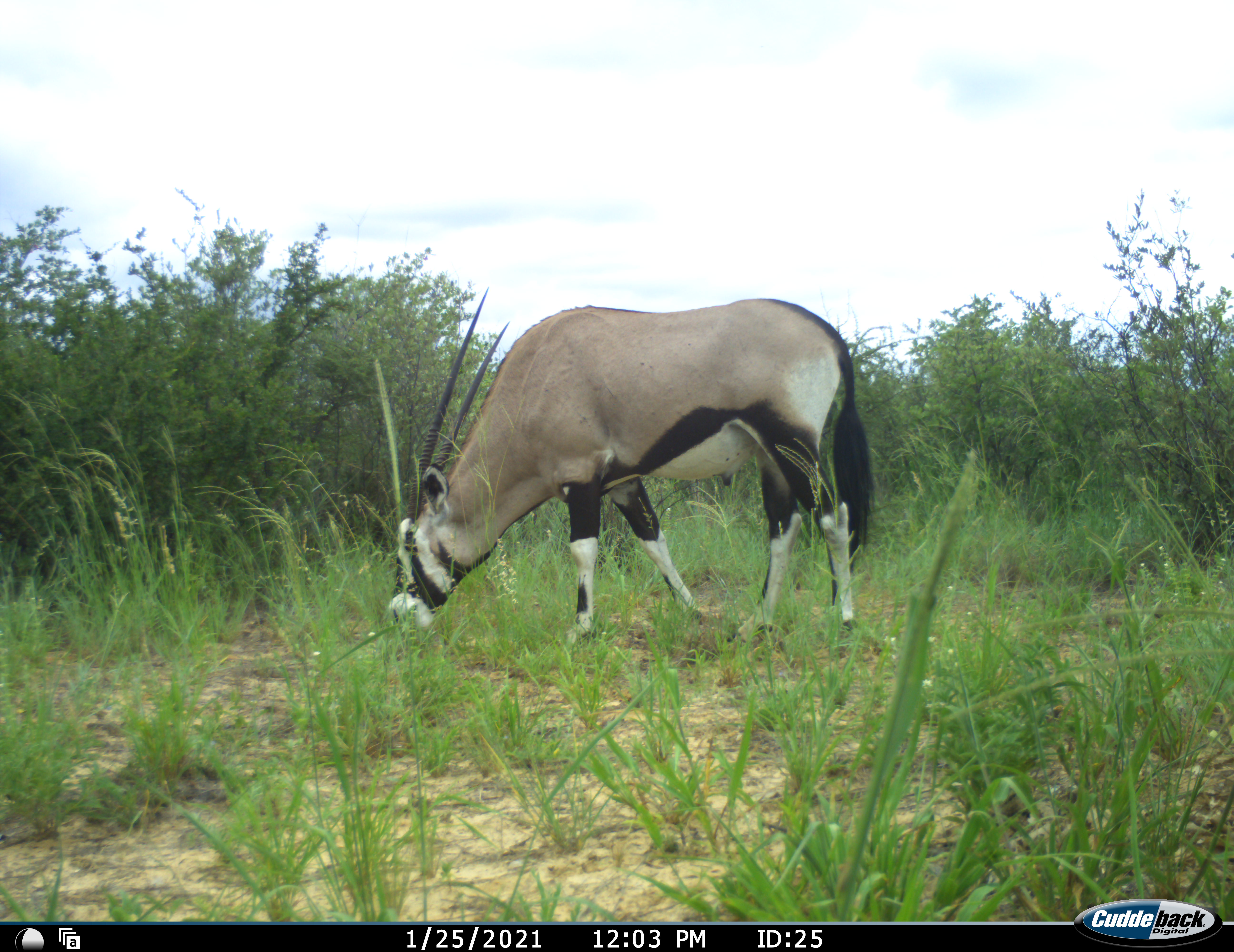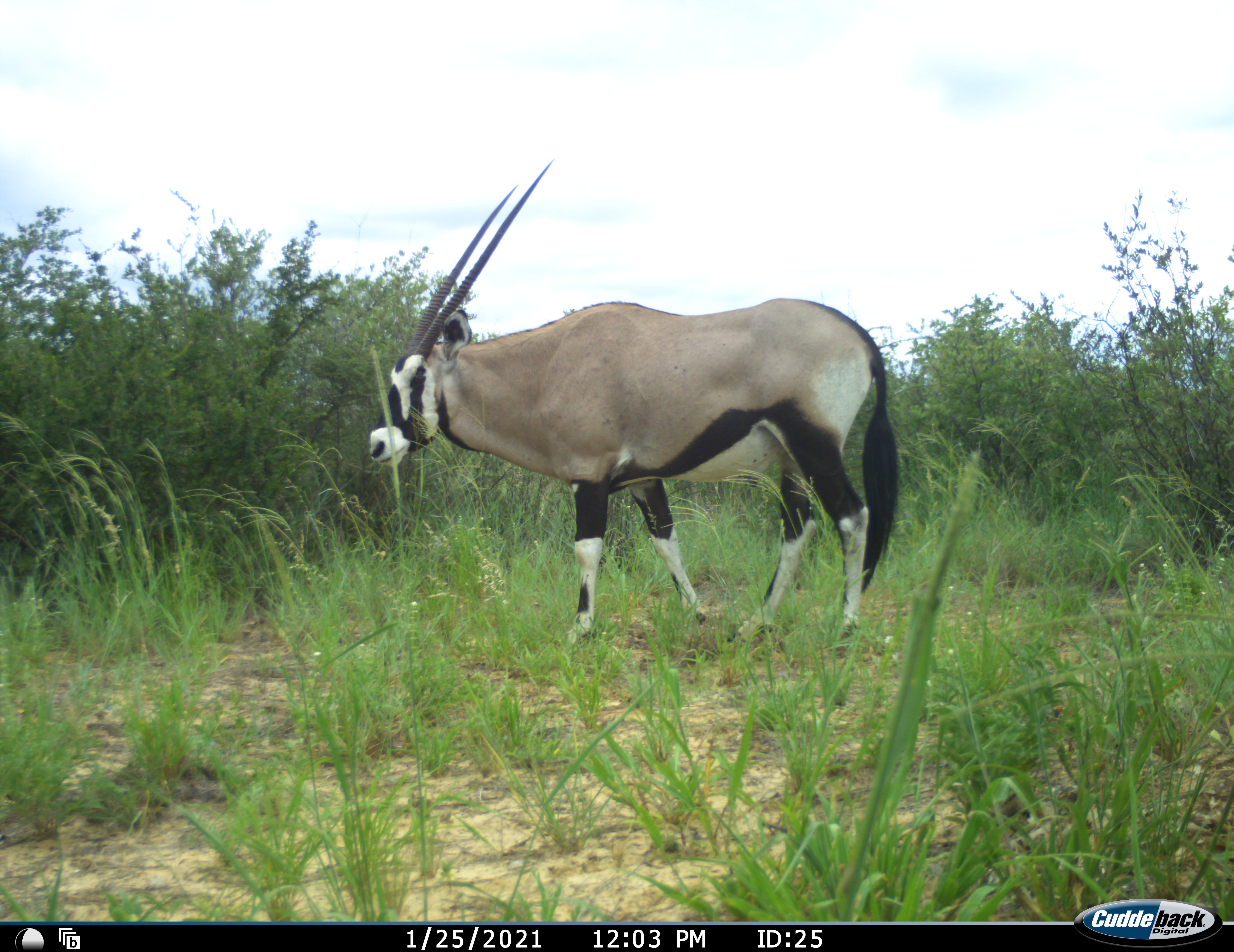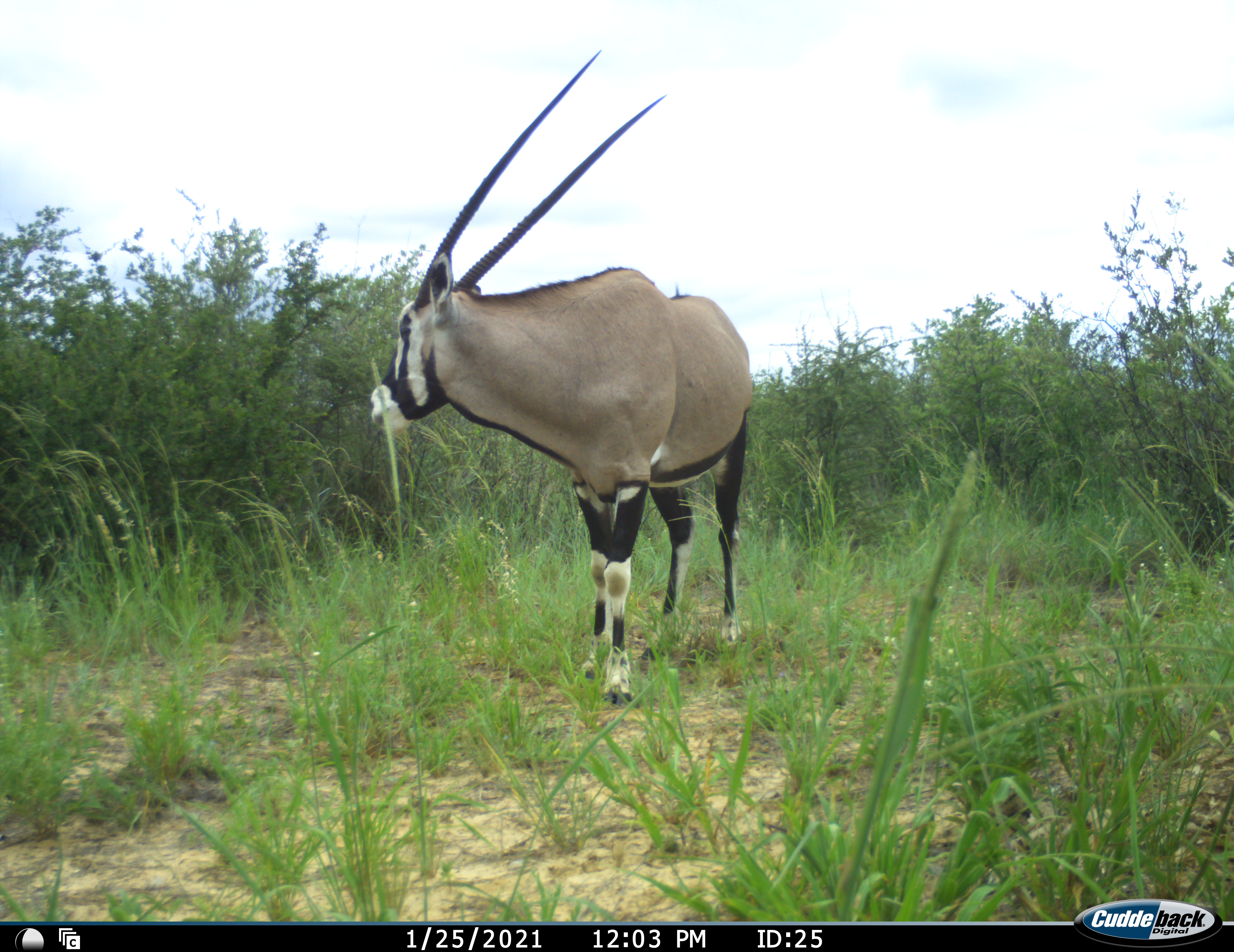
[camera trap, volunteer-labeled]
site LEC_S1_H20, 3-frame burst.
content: unidentified animal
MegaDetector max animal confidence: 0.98